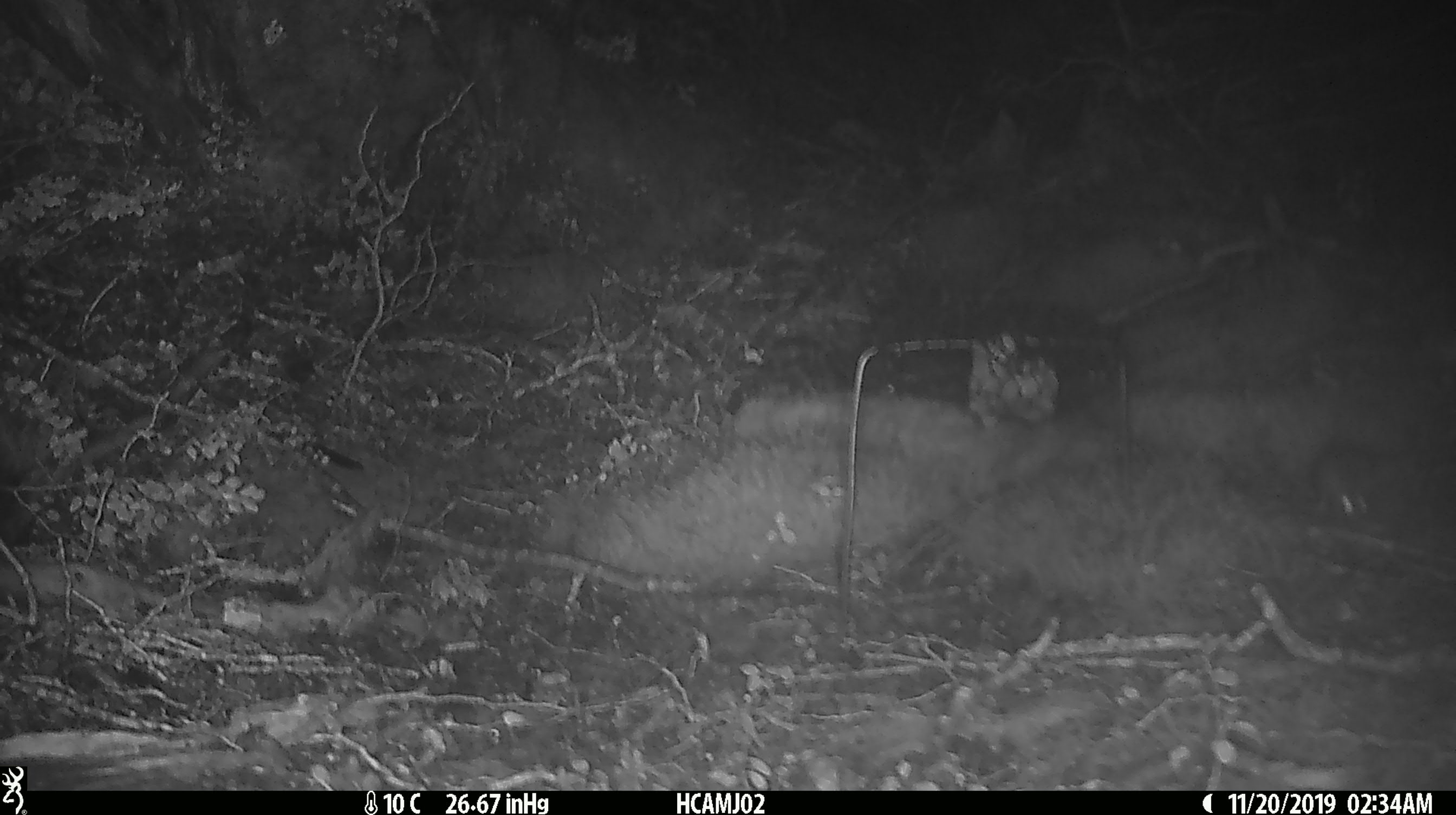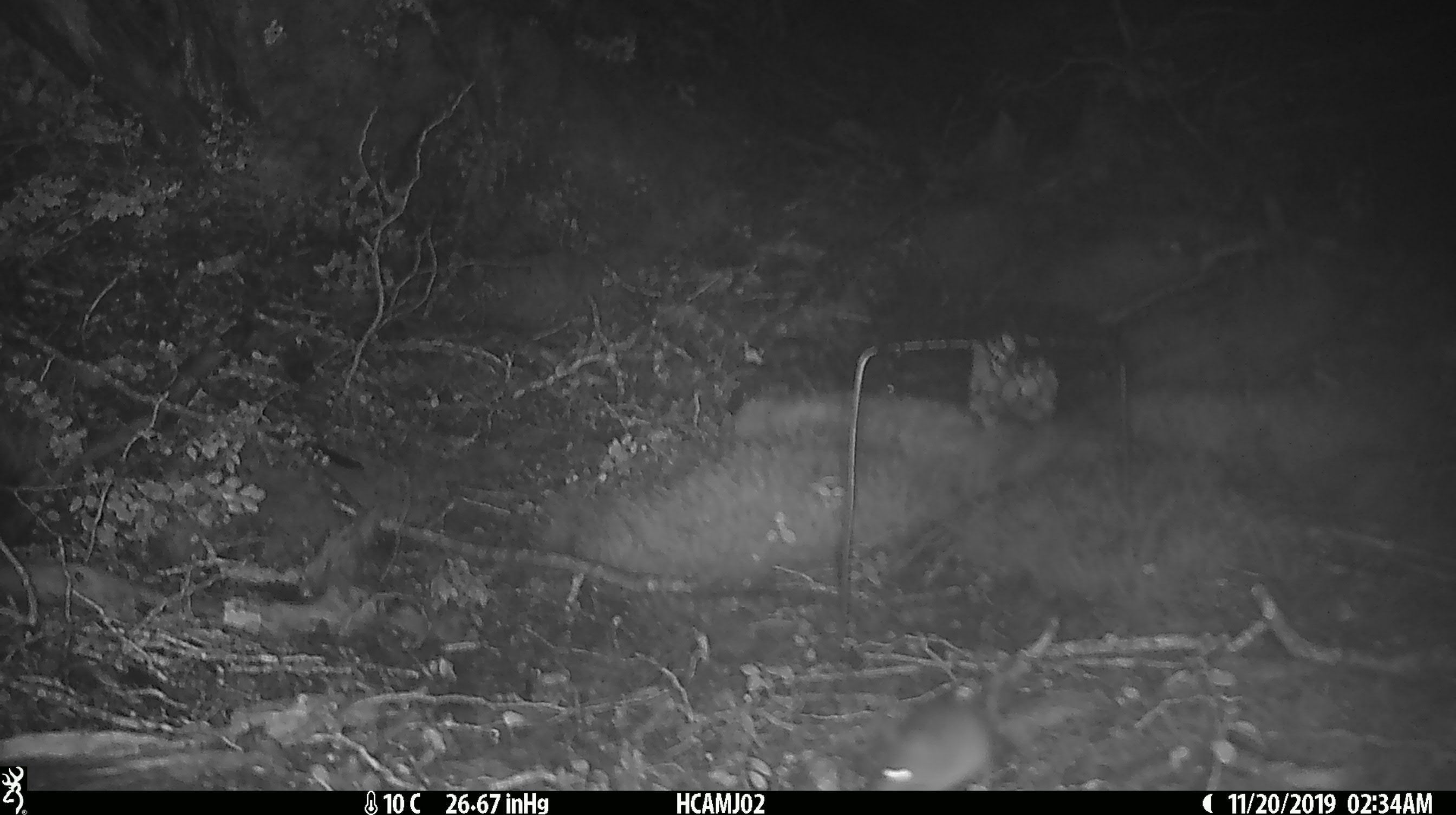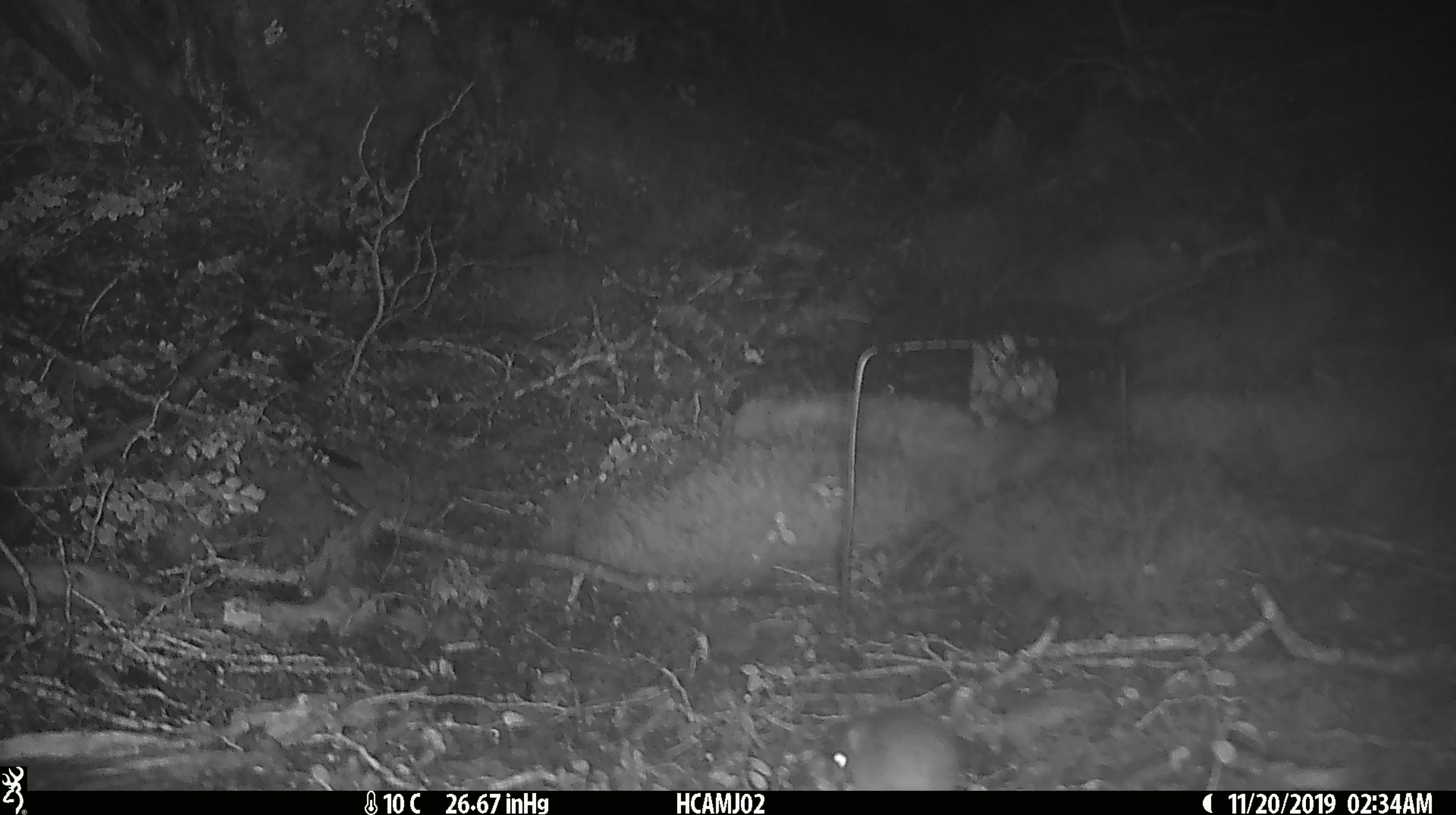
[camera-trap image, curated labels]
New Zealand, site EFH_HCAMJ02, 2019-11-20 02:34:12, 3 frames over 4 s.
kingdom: Animalia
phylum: Chordata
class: Mammalia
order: Rodentia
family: Muridae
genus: Mus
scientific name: Mus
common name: mouse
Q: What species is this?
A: Mouse (Mus).